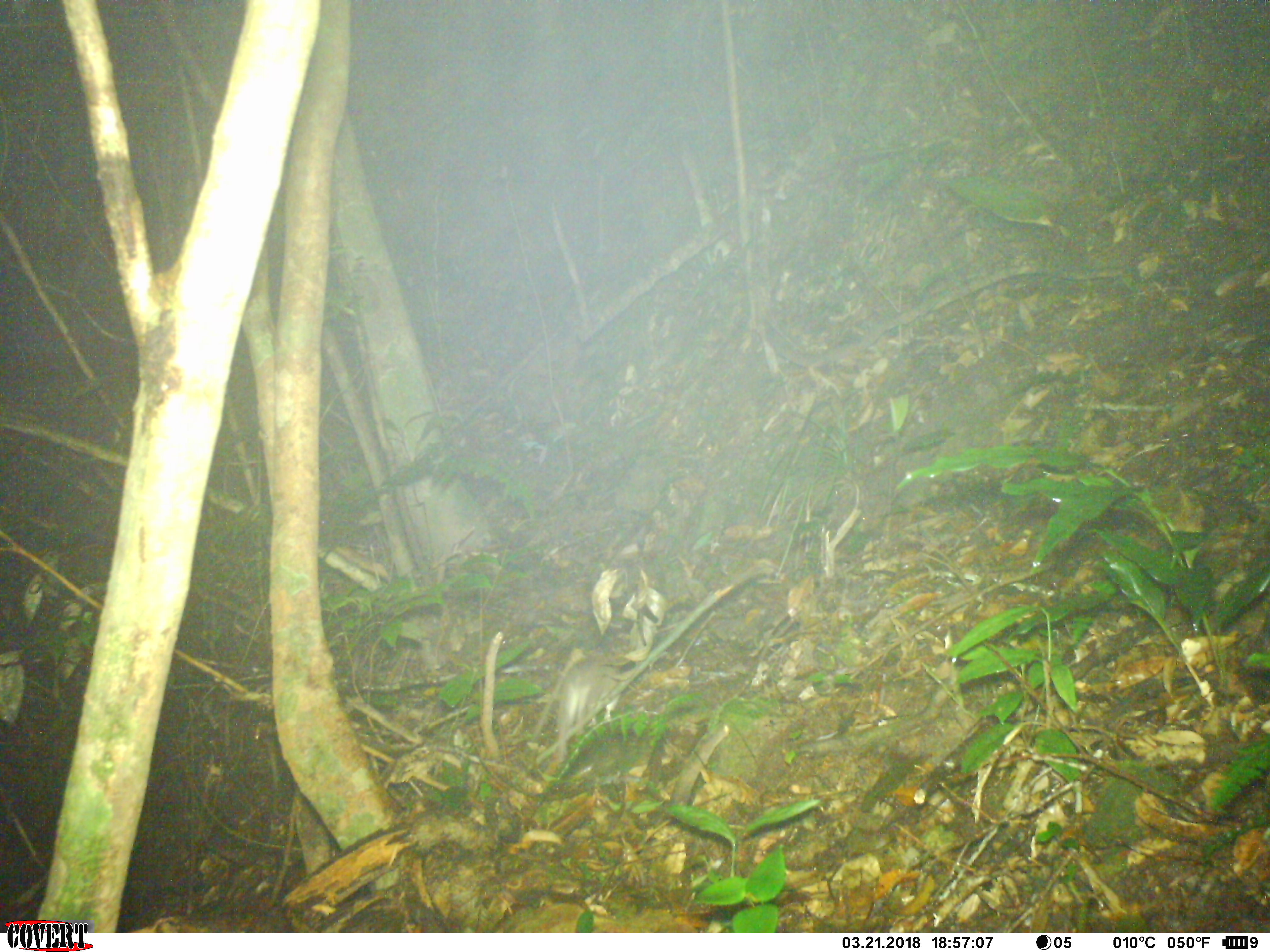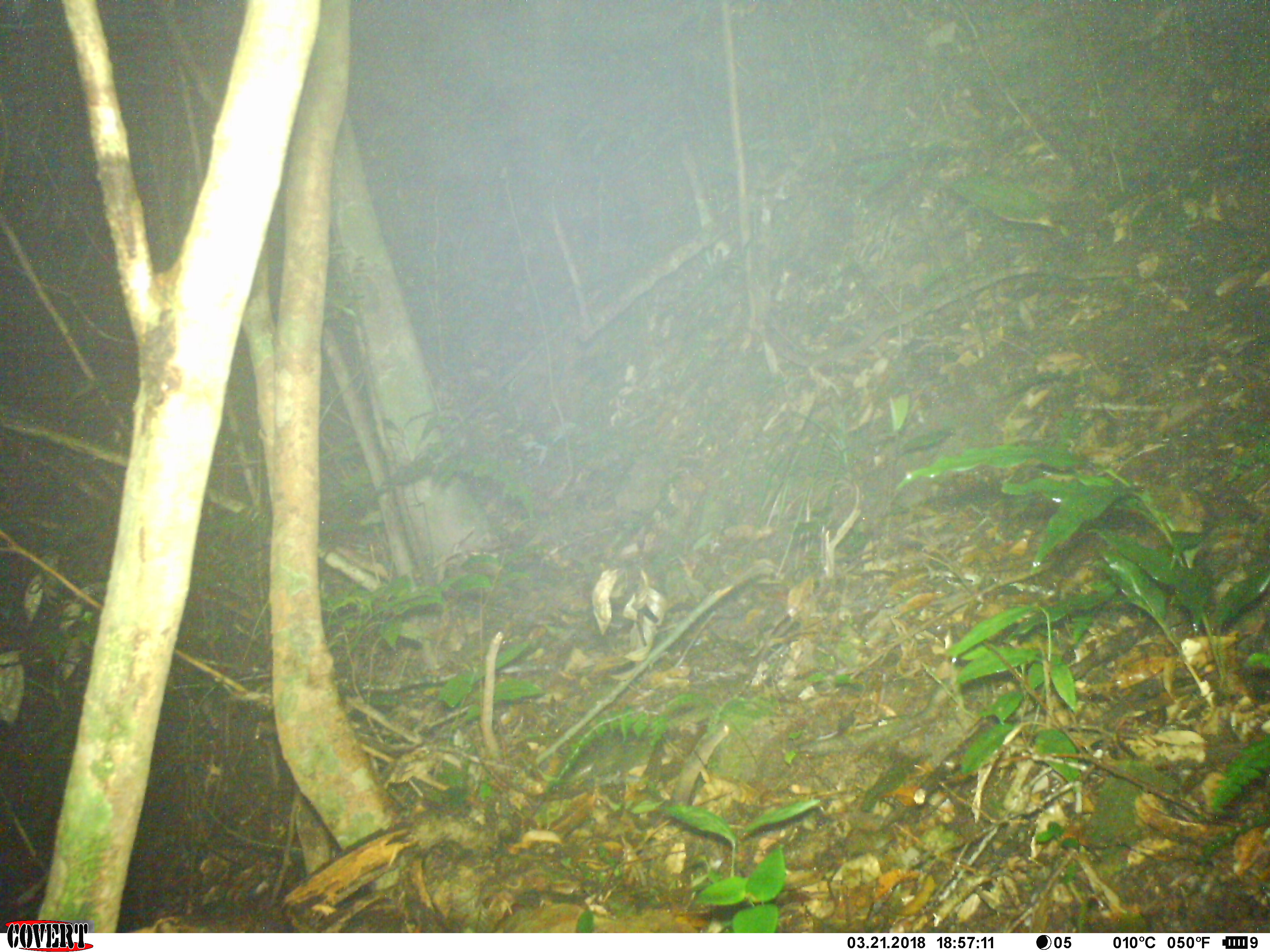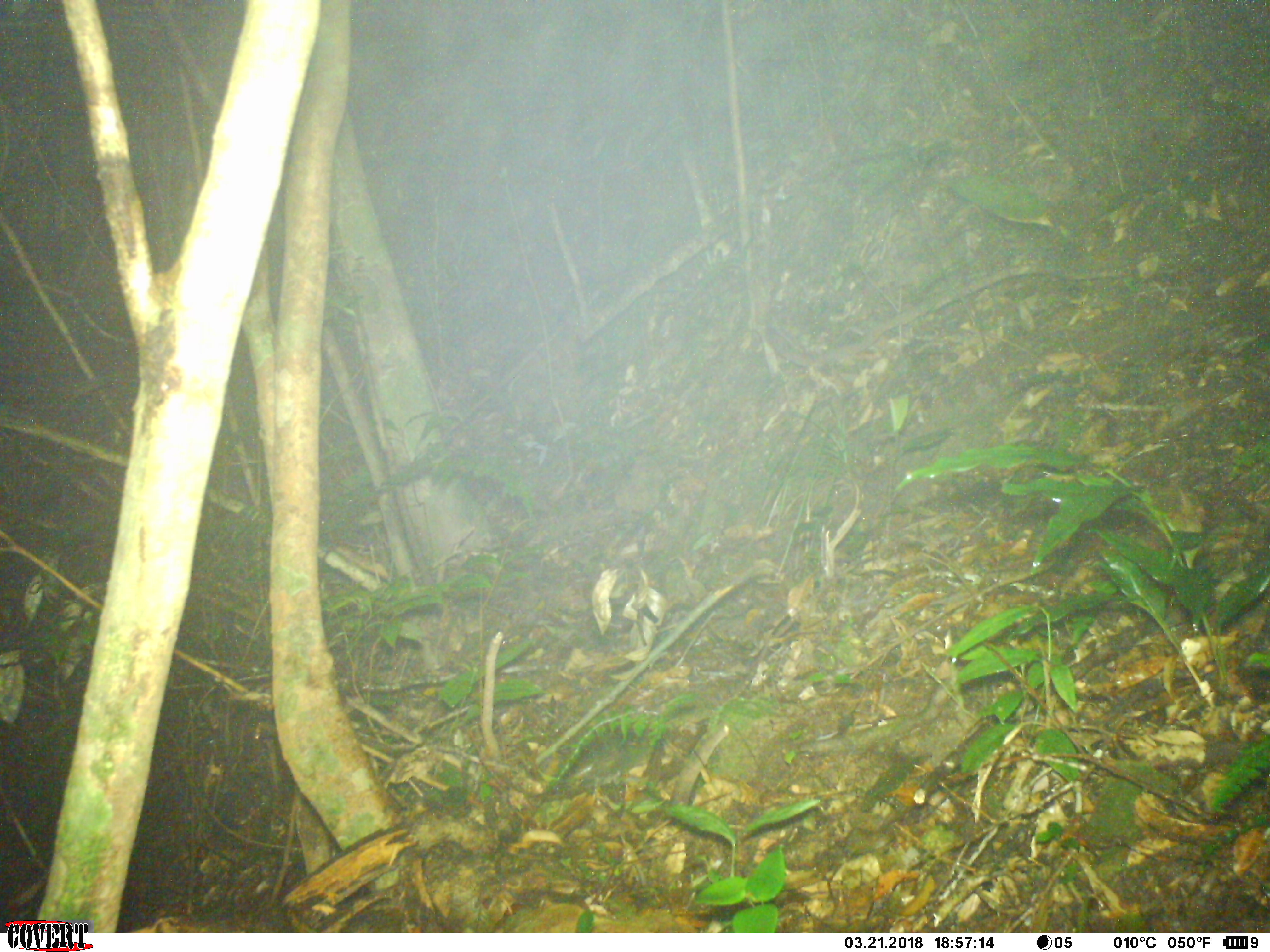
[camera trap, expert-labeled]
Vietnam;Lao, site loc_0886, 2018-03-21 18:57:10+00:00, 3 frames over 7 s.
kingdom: Animalia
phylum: Chordata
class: Mammalia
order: Rodentia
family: Muridae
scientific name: Muridae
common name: old-world mice and rats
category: unidentified murid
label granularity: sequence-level